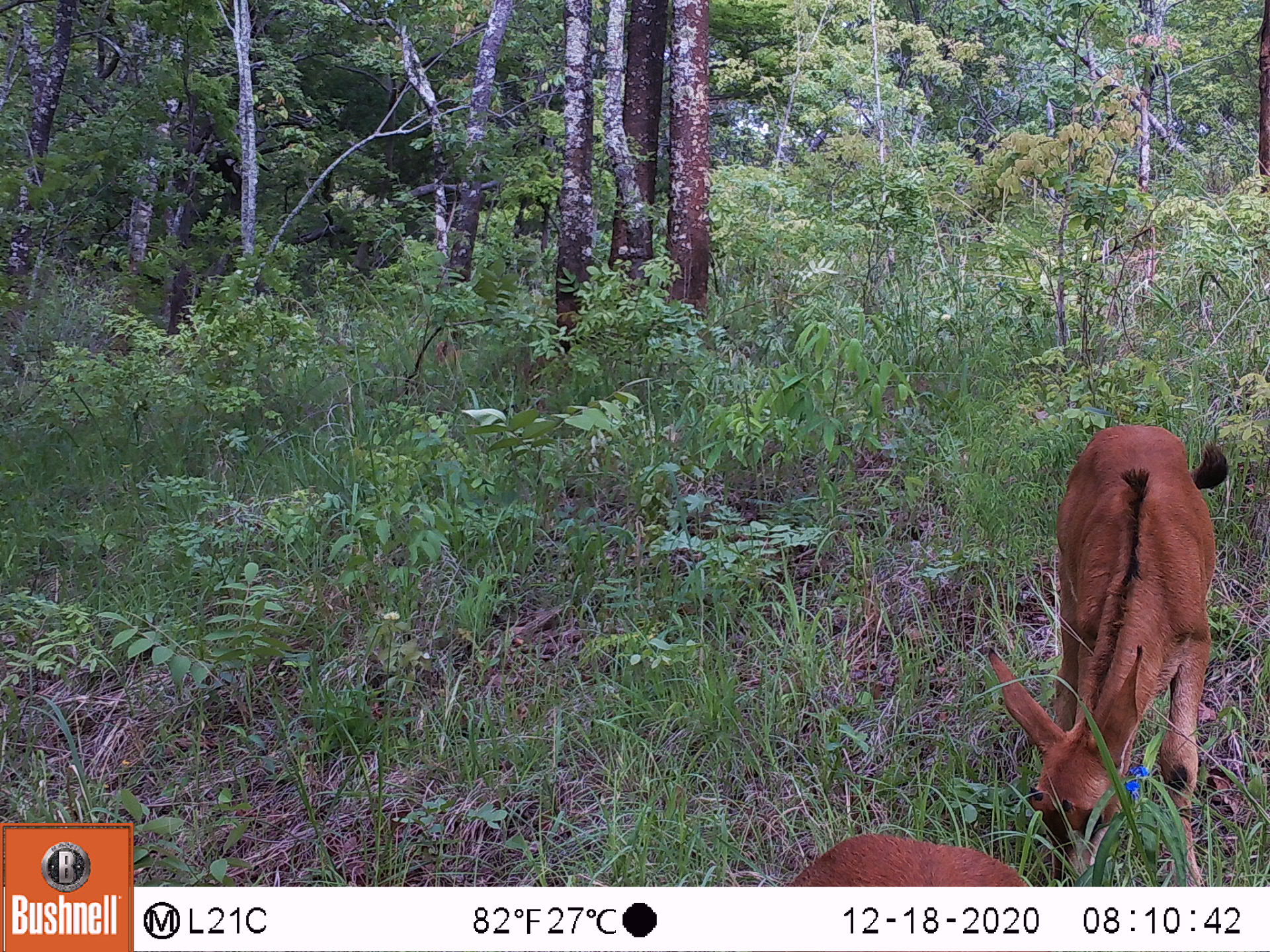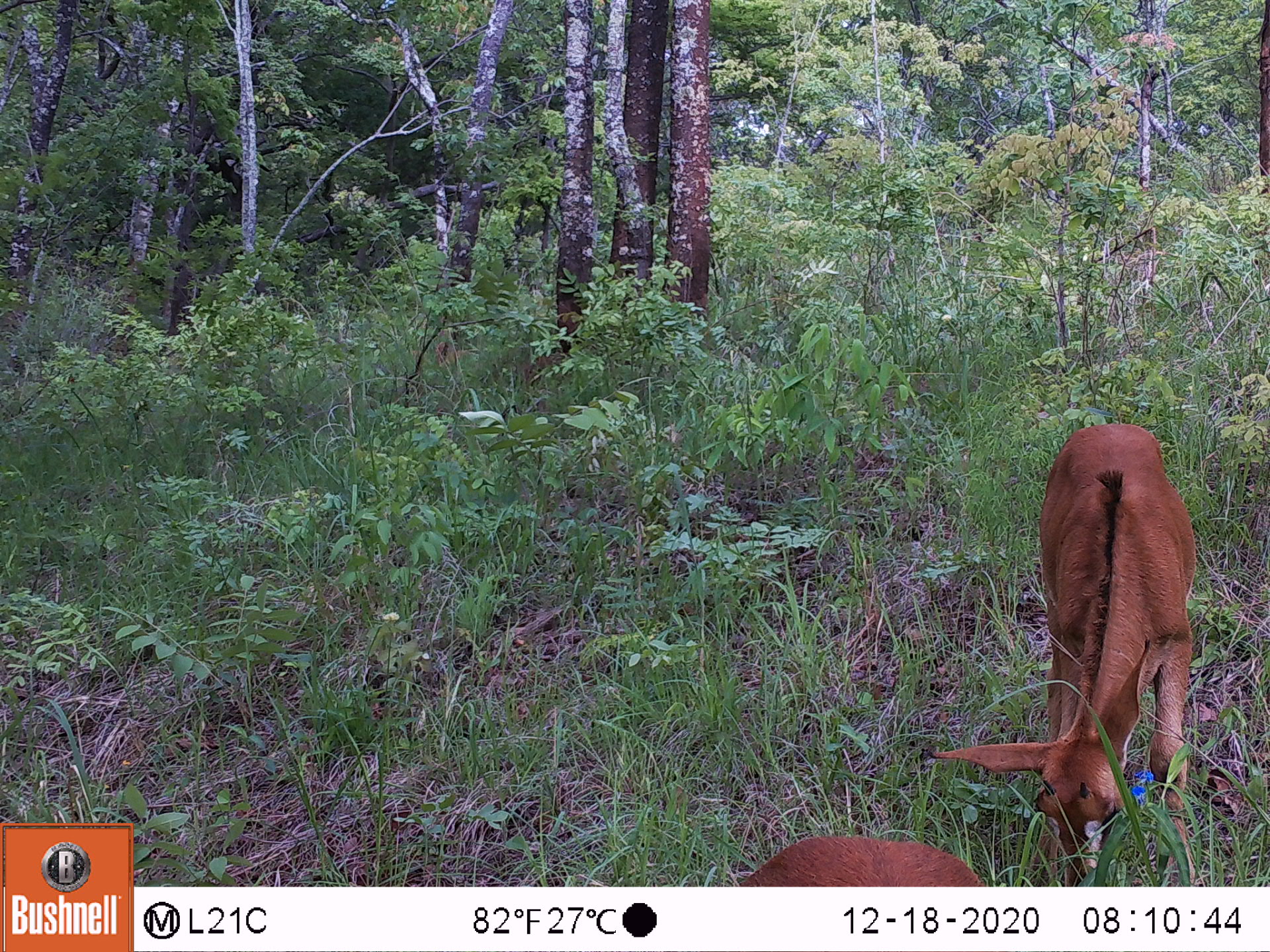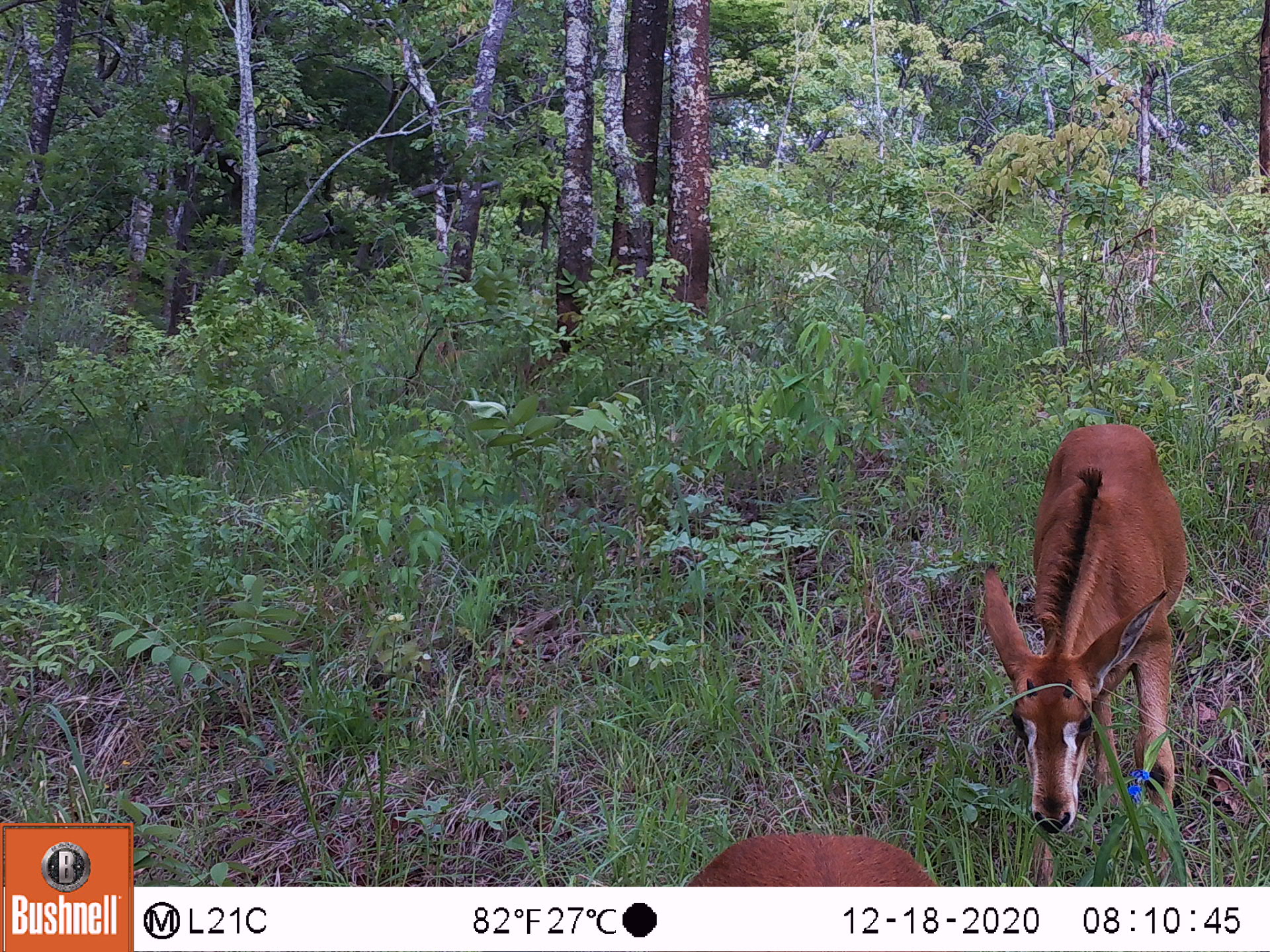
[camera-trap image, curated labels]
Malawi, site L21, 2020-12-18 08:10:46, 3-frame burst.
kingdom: Animalia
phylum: Chordata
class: Mammalia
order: Artiodactyla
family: Bovidae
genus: Hippotragus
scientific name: Hippotragus niger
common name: sable antelope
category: sable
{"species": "sable (sable antelope) (Hippotragus niger)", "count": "2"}